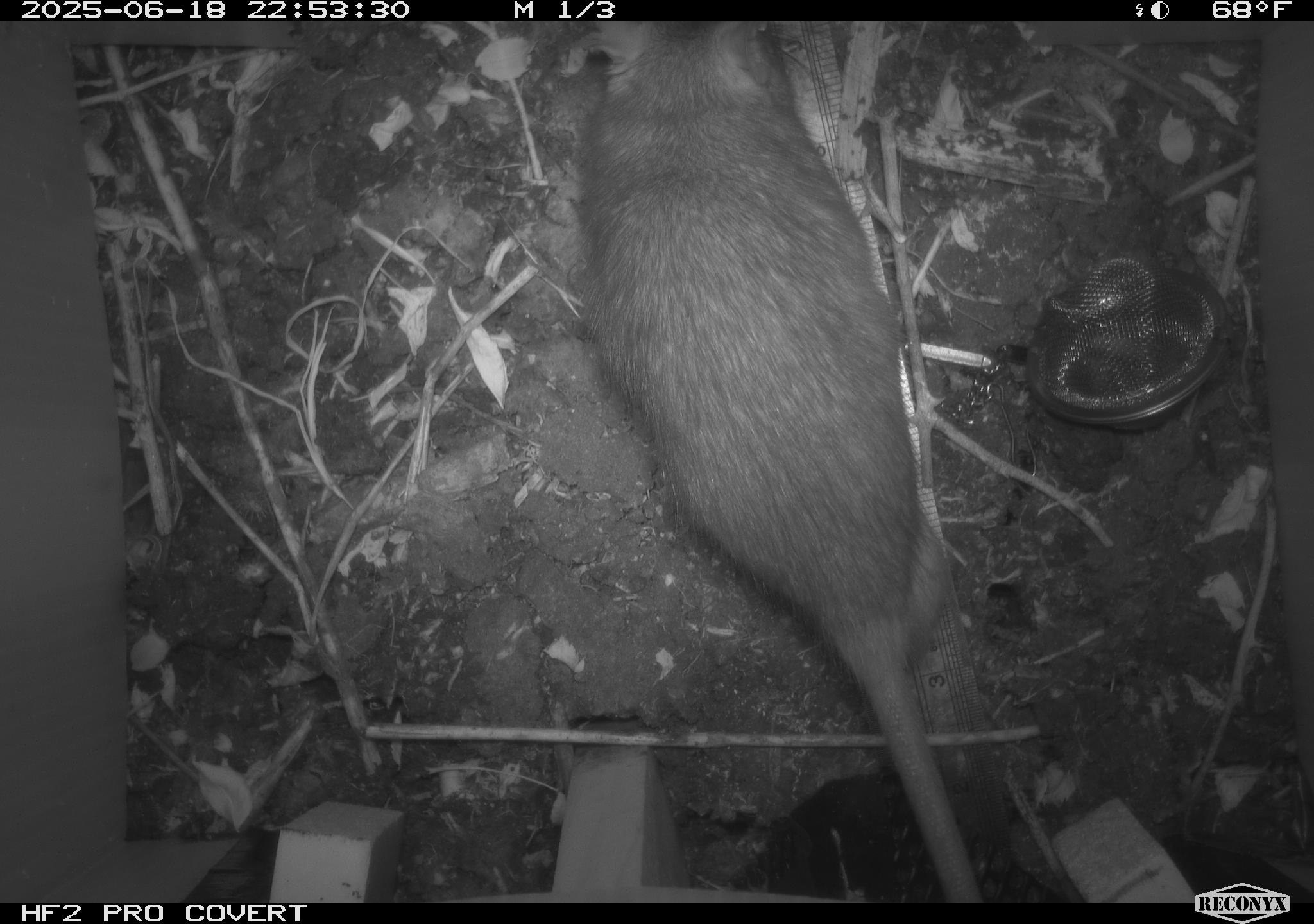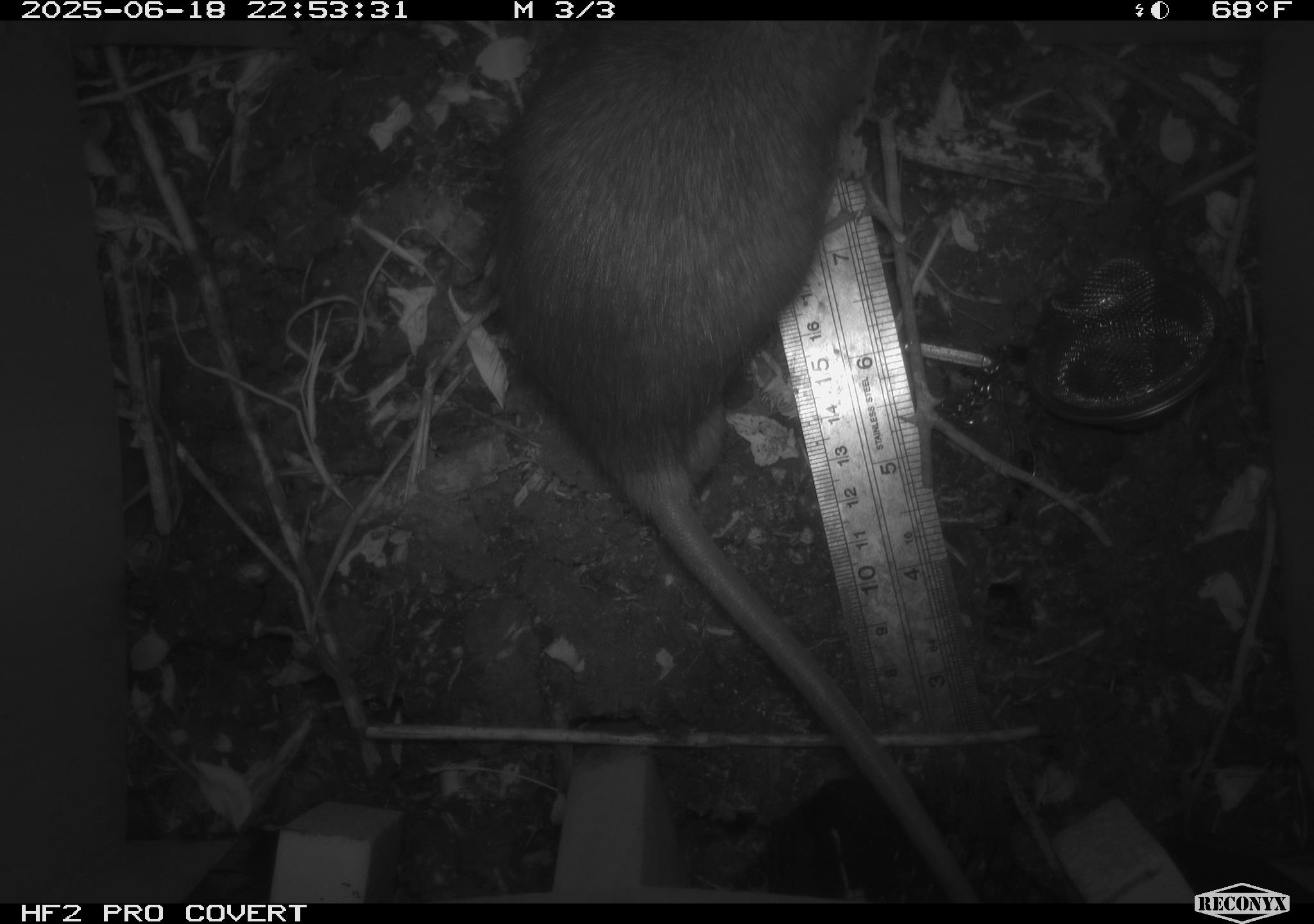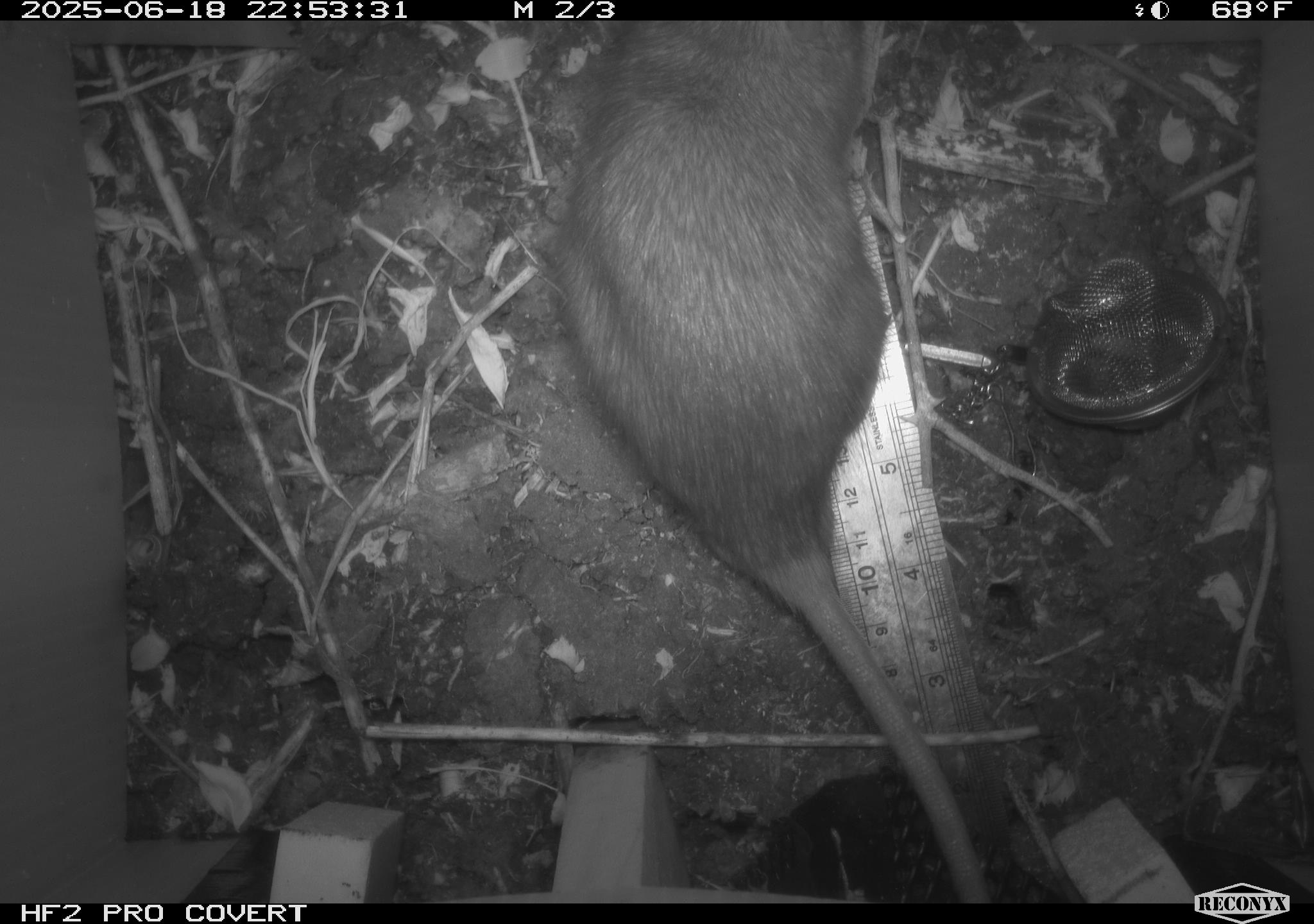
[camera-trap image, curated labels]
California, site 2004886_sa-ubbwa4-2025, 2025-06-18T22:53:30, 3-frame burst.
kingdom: Animalia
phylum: Chordata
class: Mammalia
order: Rodentia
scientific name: Rodentia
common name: rodent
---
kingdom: Animalia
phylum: Chordata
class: Mammalia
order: Rodentia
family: Muridae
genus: Rattus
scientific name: Rattus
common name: rat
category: rattus species